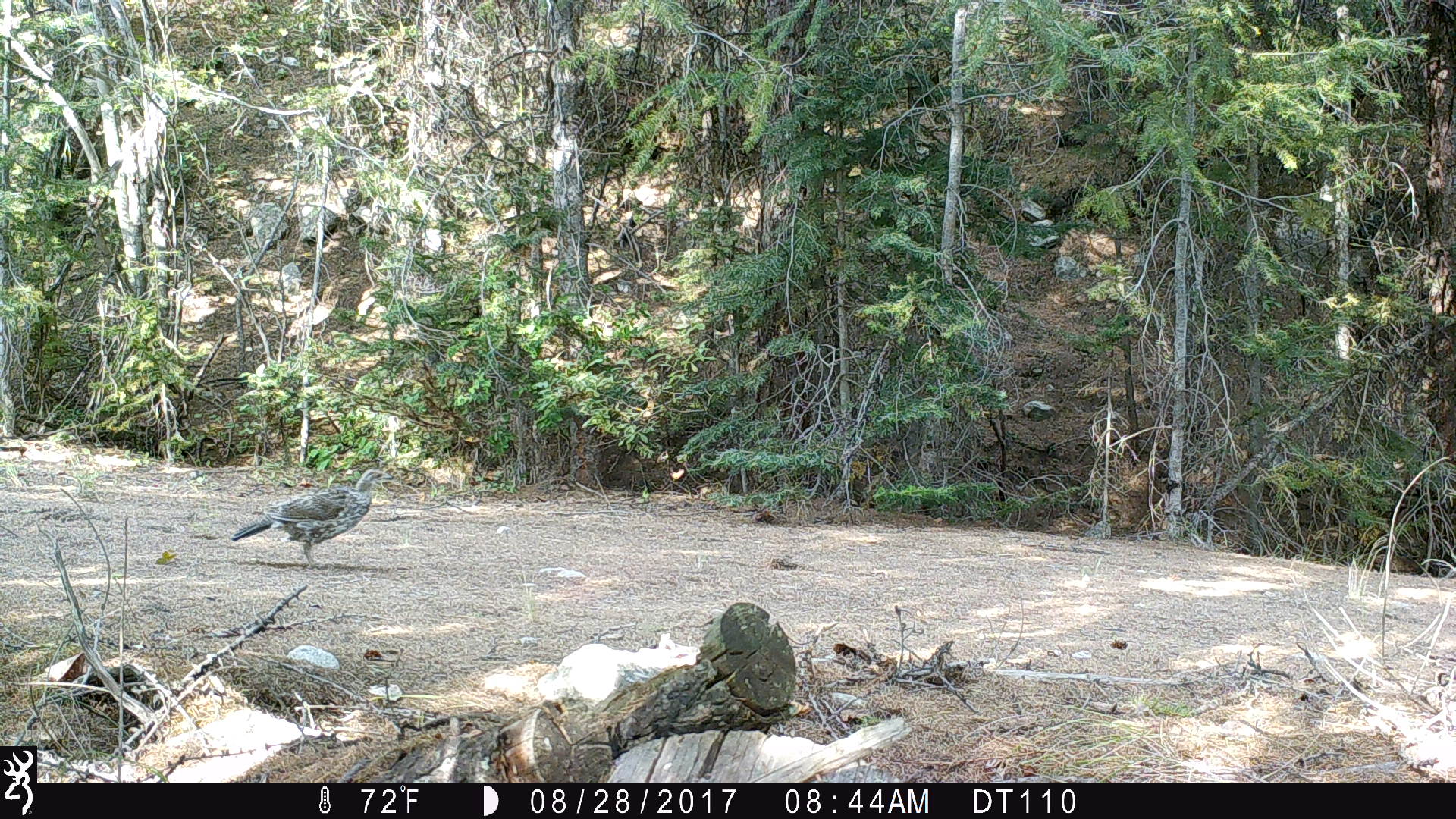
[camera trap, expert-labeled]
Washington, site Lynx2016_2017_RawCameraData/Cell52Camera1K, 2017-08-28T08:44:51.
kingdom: Animalia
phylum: Chordata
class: Aves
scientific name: Aves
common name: birds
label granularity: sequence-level